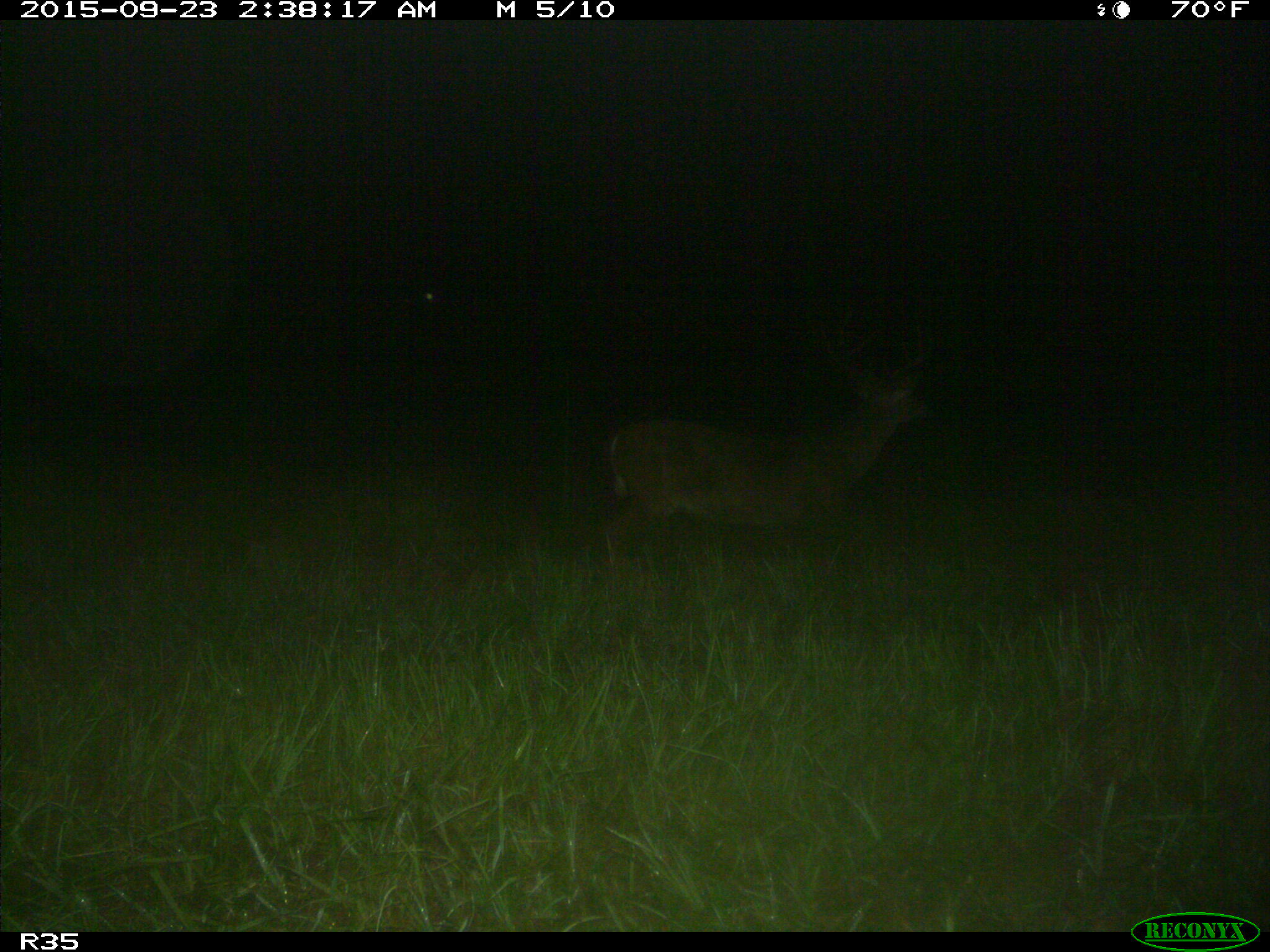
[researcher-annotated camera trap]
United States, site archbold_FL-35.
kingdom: Animalia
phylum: Chordata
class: Mammalia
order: Artiodactyla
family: Cervidae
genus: Odocoileus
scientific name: Odocoileus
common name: deer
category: unidentified deer